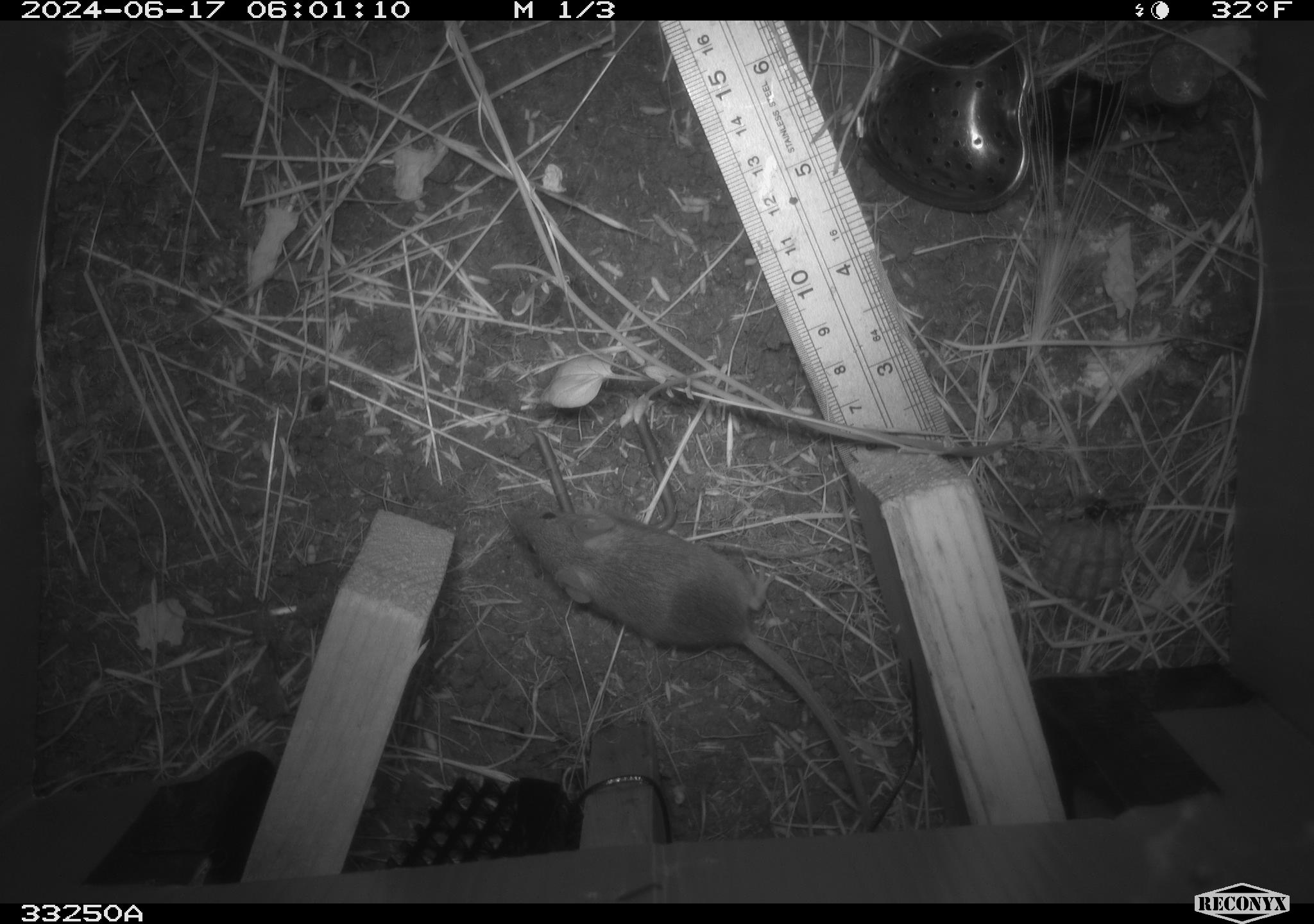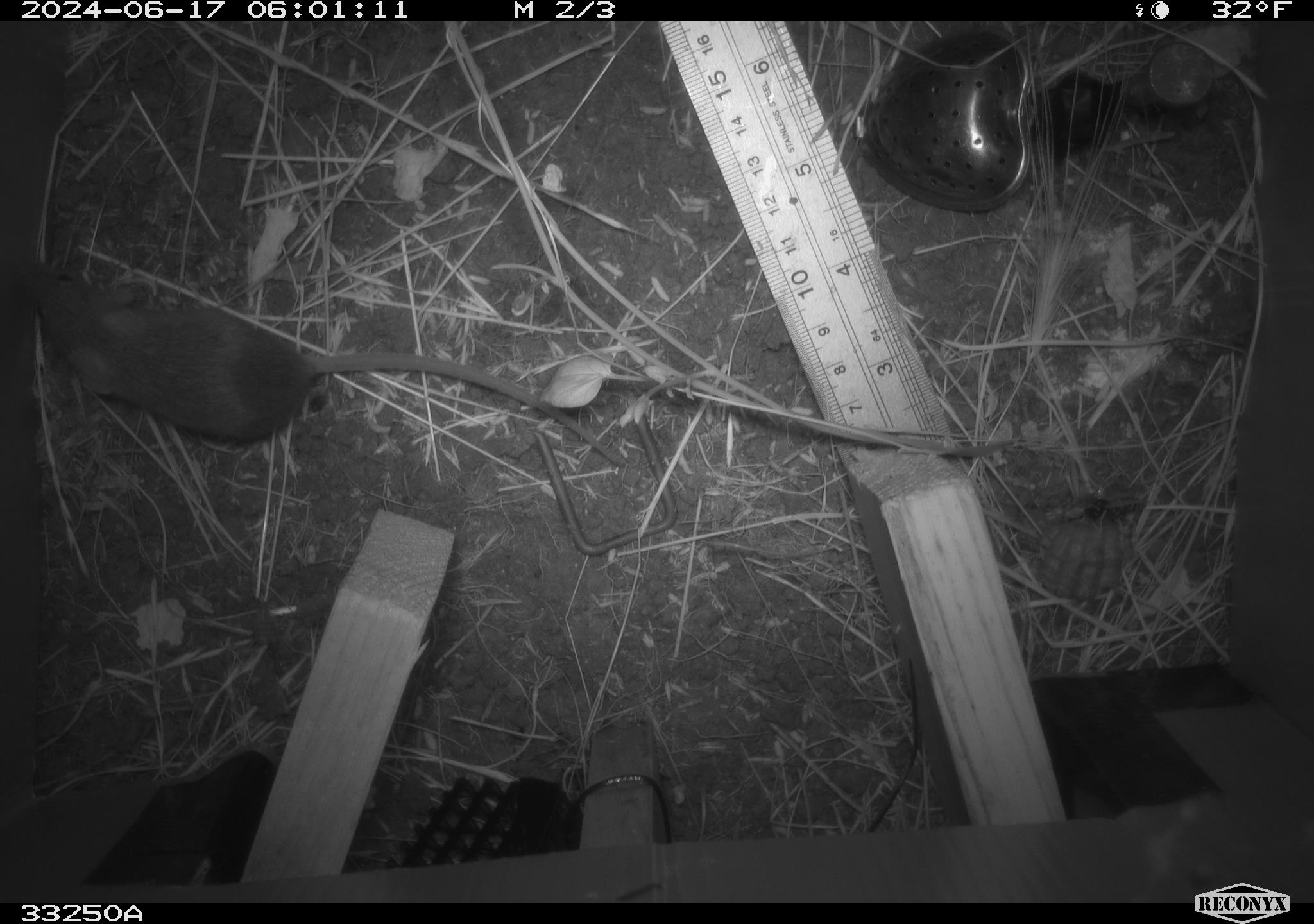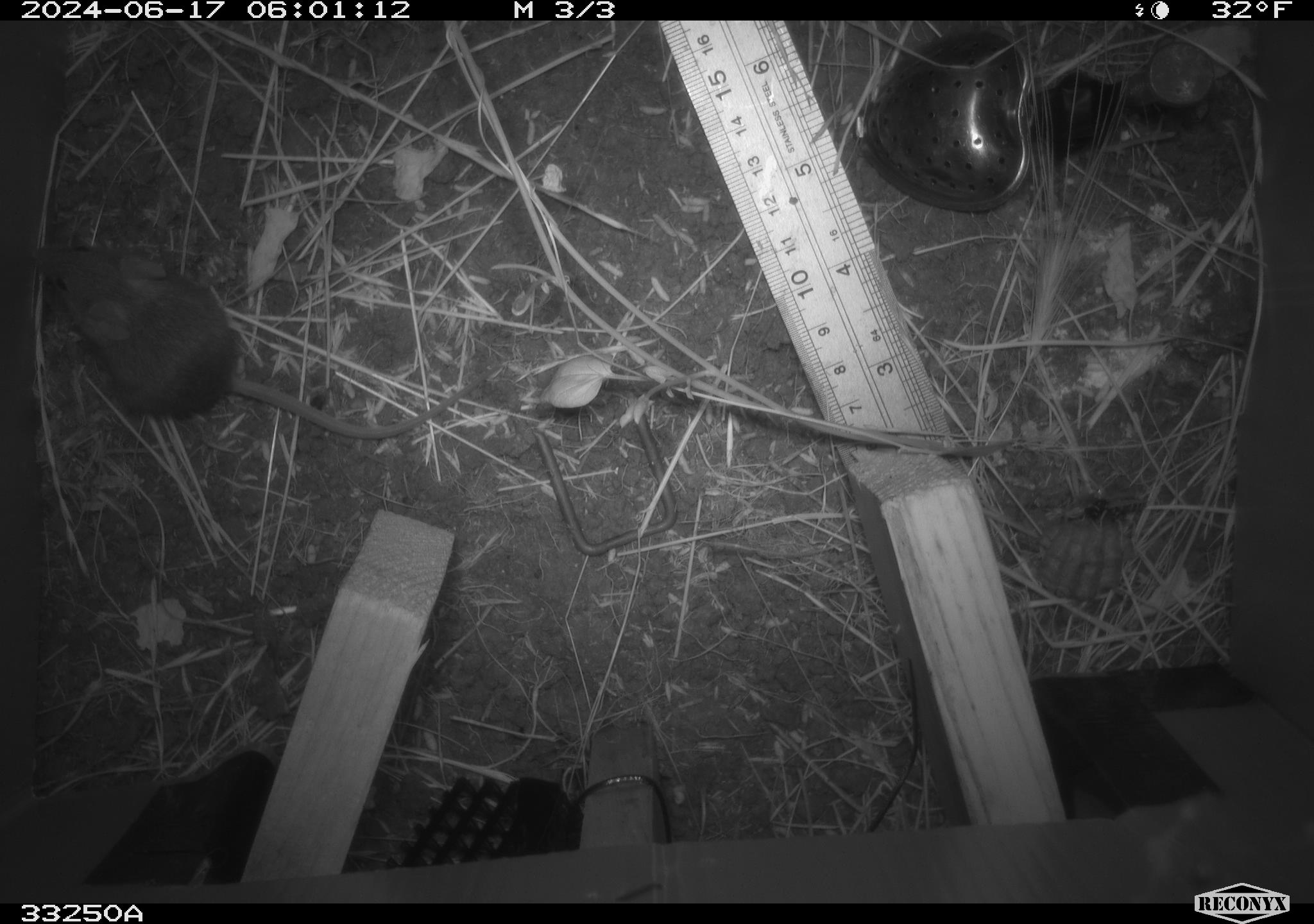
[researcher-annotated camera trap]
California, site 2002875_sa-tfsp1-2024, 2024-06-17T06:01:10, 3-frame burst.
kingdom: Animalia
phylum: Chordata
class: Mammalia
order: Rodentia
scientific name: Rodentia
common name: mouse species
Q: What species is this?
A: Mouse species (Rodentia).